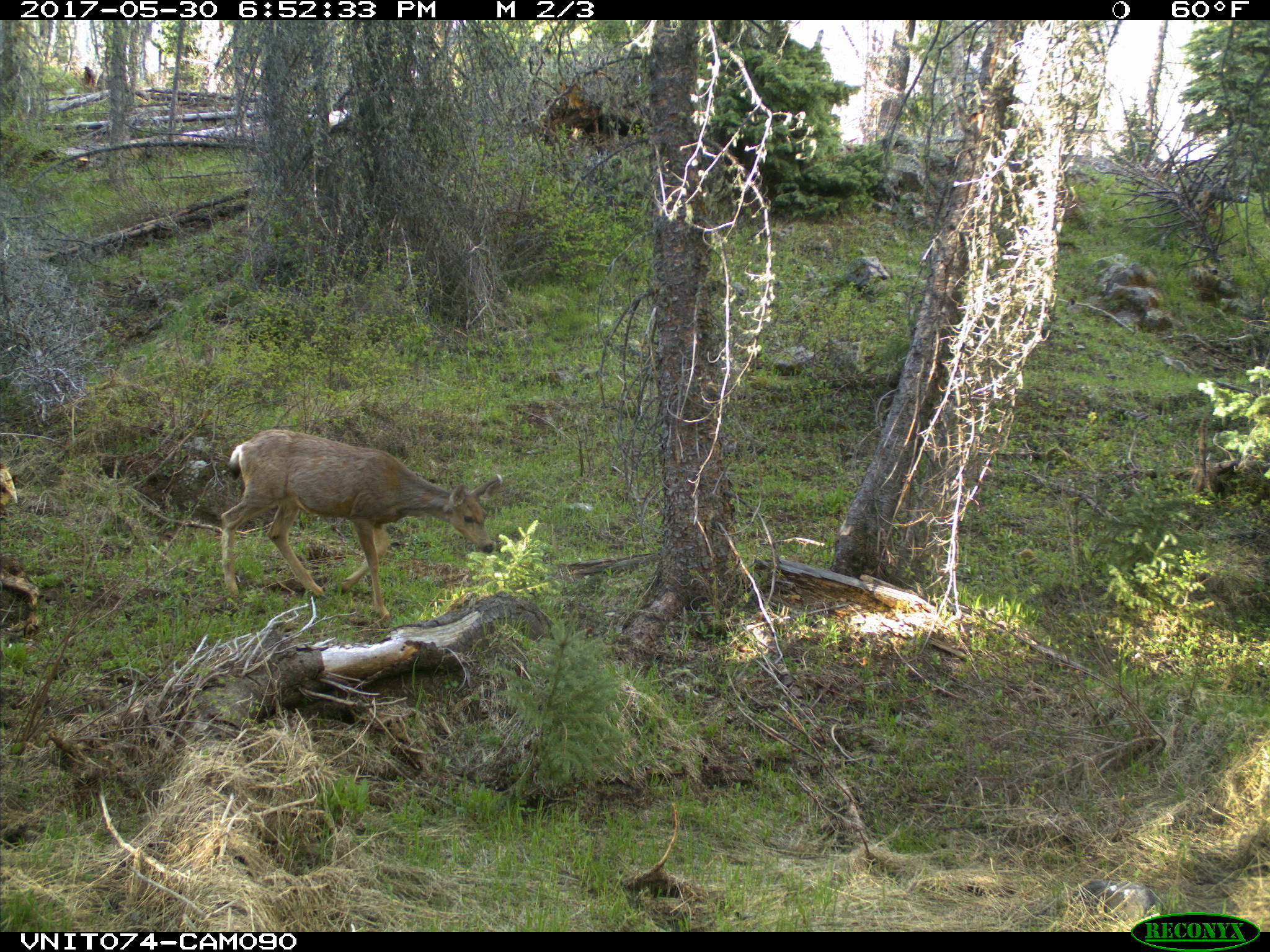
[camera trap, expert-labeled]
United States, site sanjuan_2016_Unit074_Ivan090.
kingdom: Animalia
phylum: Chordata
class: Mammalia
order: Artiodactyla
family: Cervidae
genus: Odocoileus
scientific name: Odocoileus hemionus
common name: mule deer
Odocoileus hemionus (mule deer).